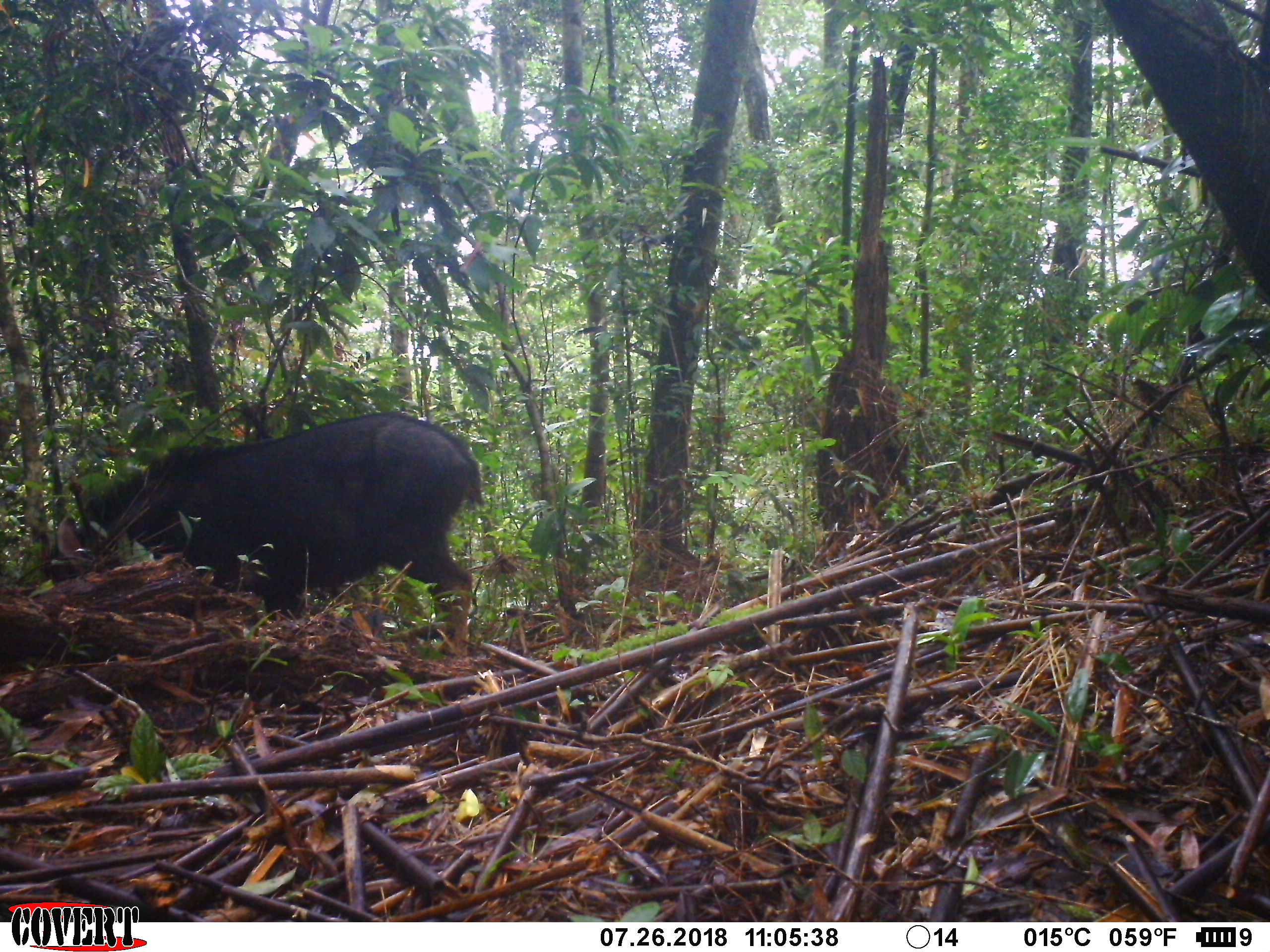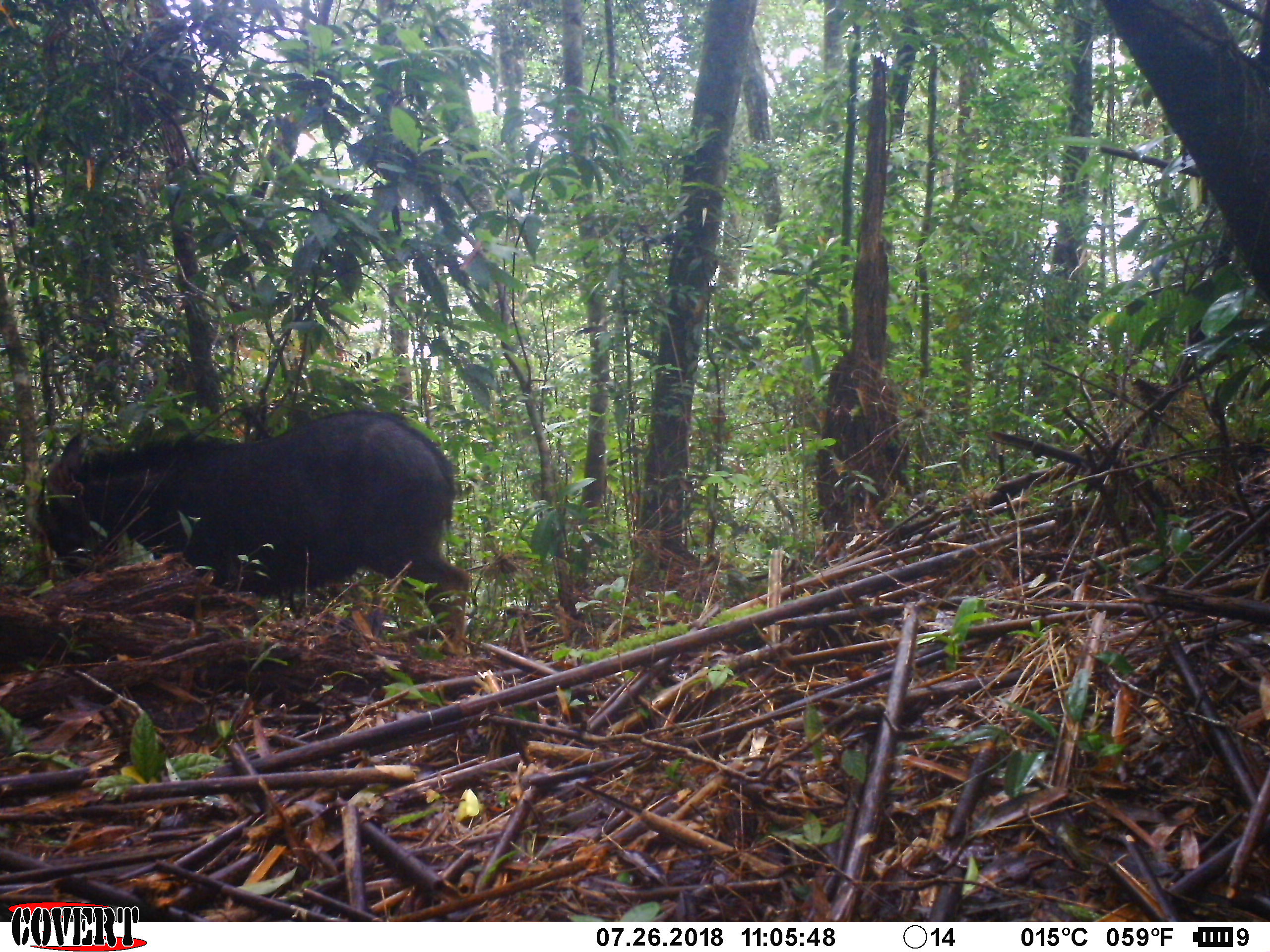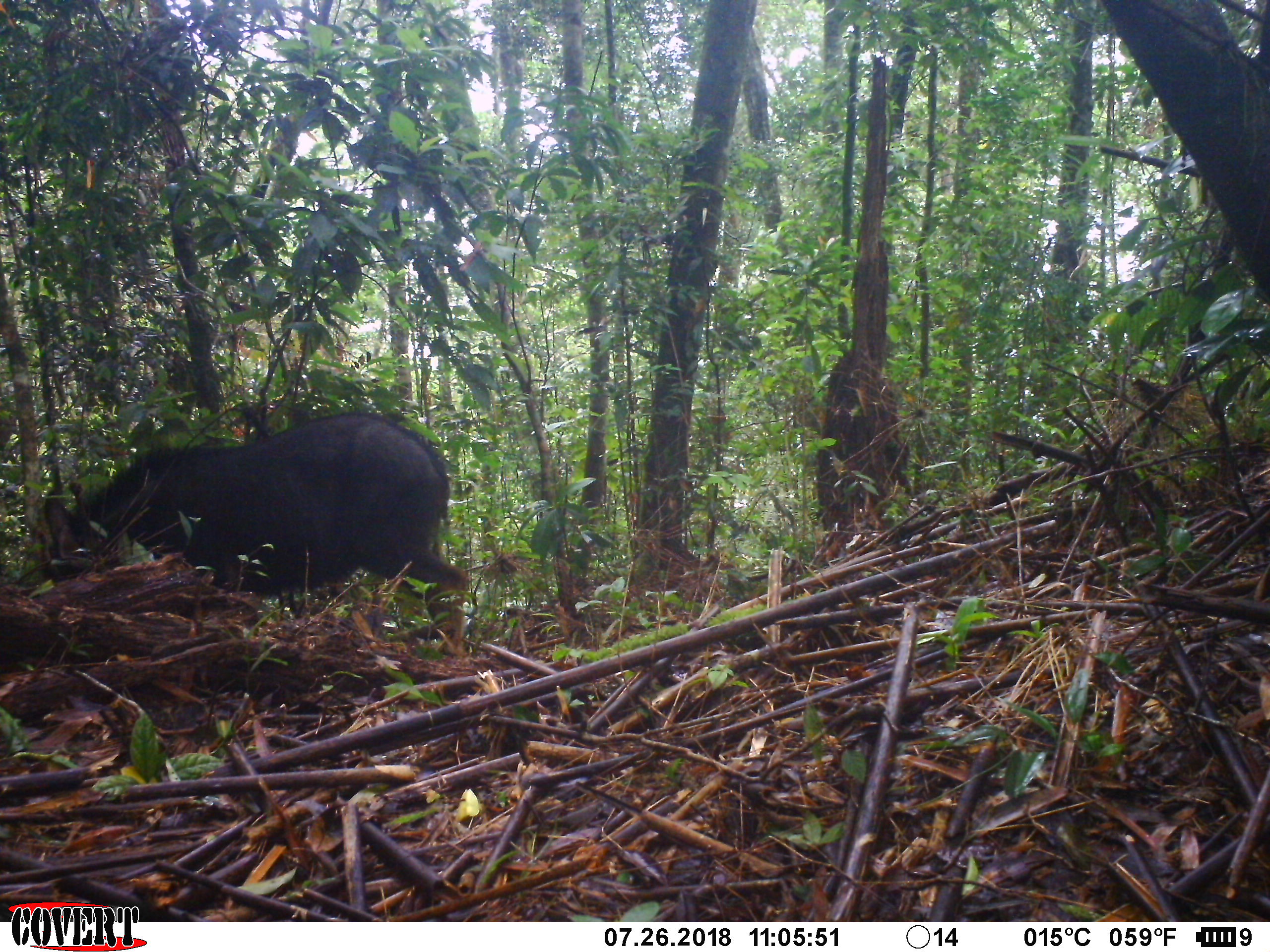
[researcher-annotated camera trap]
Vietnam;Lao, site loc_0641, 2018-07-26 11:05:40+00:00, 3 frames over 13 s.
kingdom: Animalia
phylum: Chordata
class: Mammalia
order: Artiodactyla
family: Bovidae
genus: Capricornis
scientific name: Capricornis sumatraensis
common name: chinese serow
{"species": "chinese serow (Capricornis sumatraensis)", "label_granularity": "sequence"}